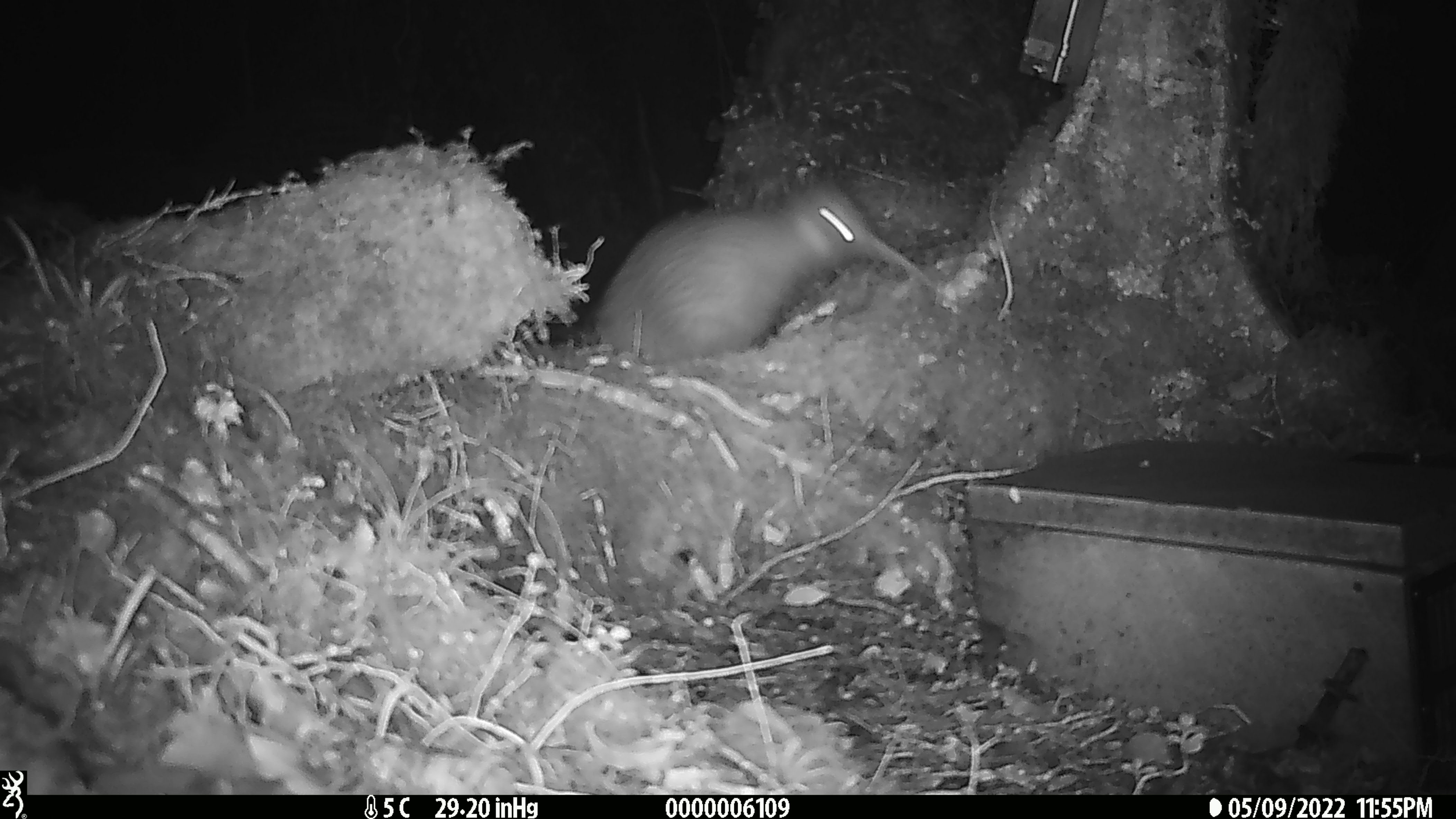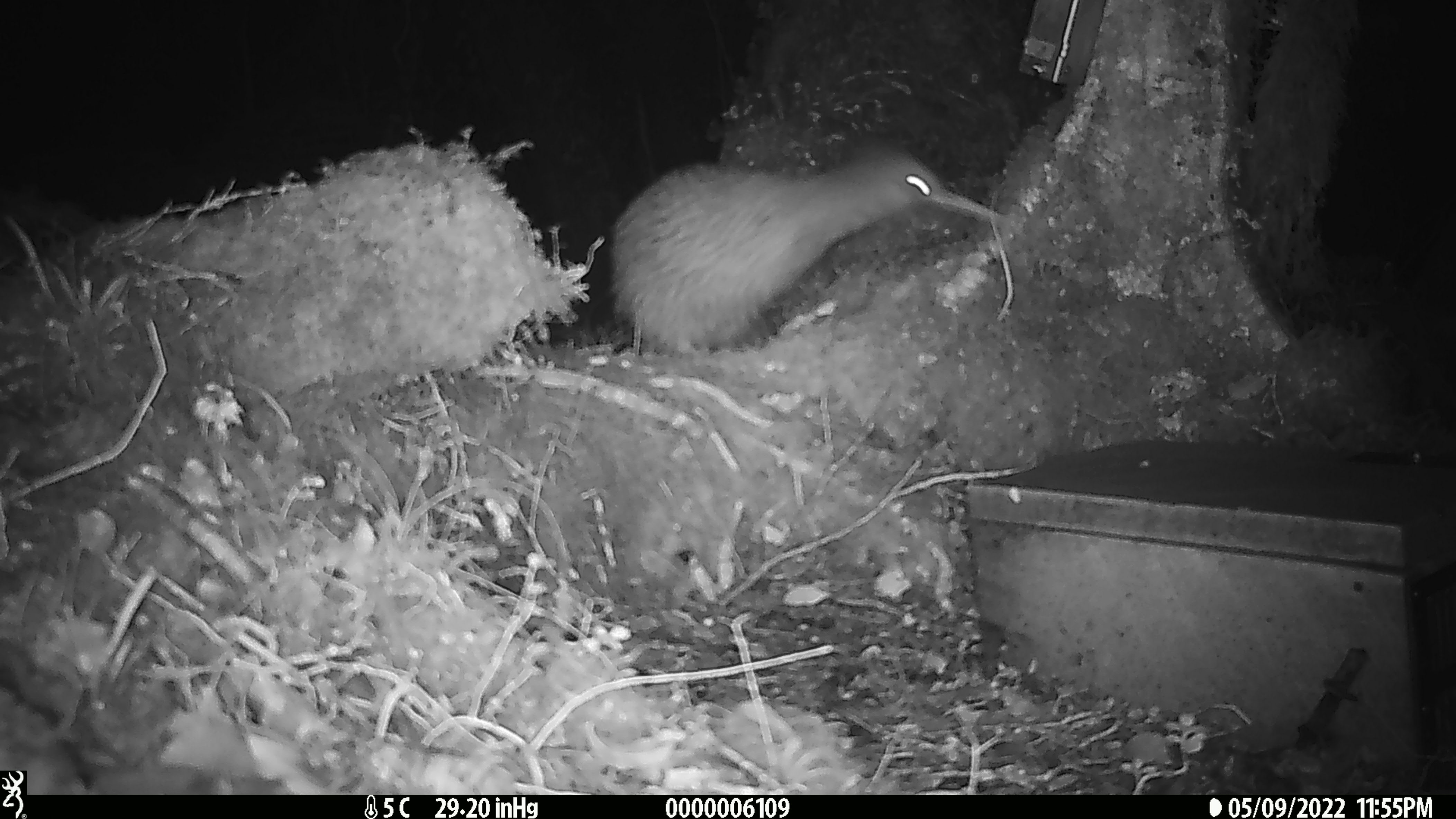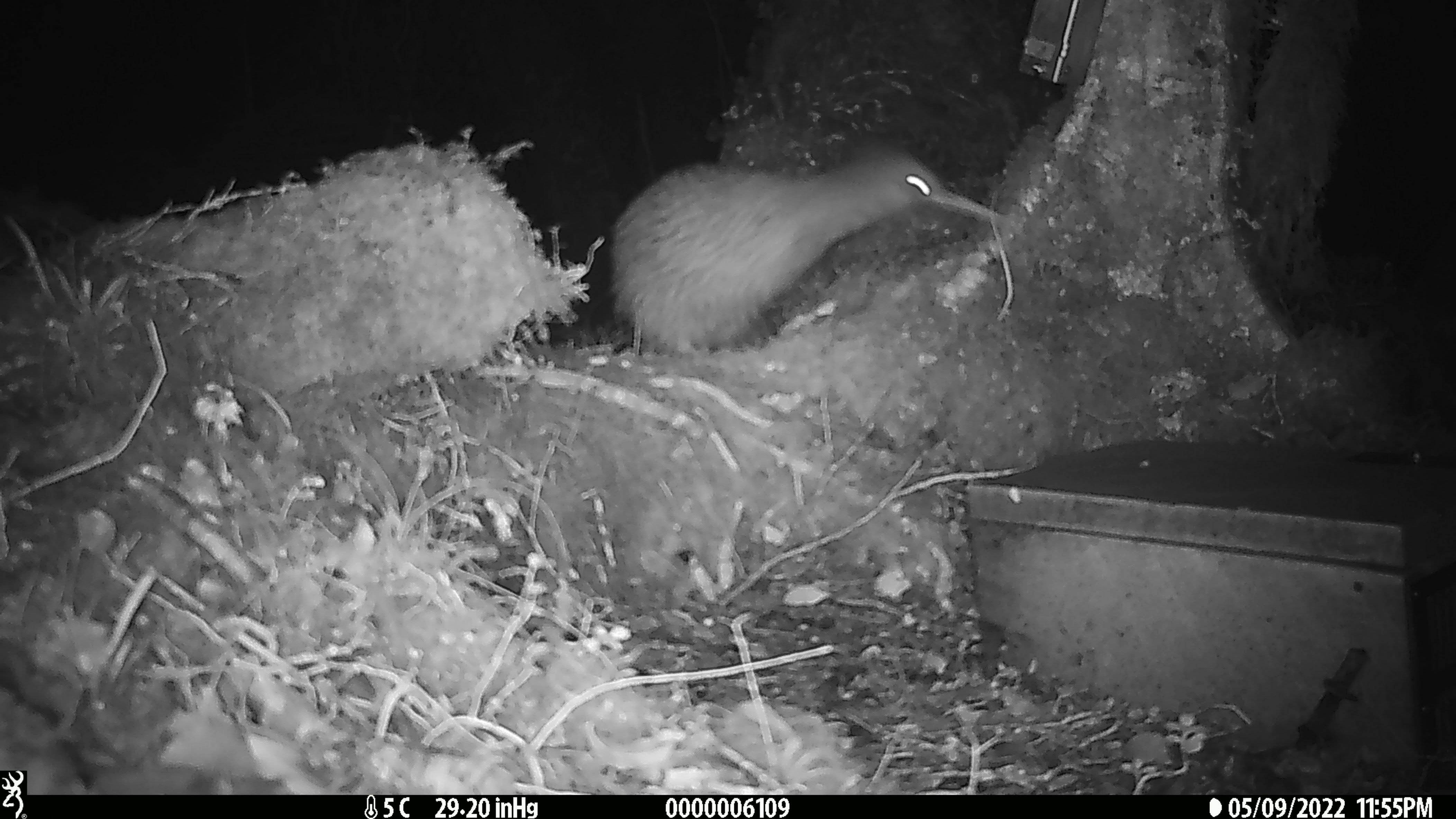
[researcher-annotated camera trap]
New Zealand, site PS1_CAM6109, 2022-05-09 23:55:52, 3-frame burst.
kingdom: Animalia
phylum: Chordata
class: Aves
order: Apterygiformes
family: Apterygidae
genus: Apteryx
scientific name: Apteryx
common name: kiwi